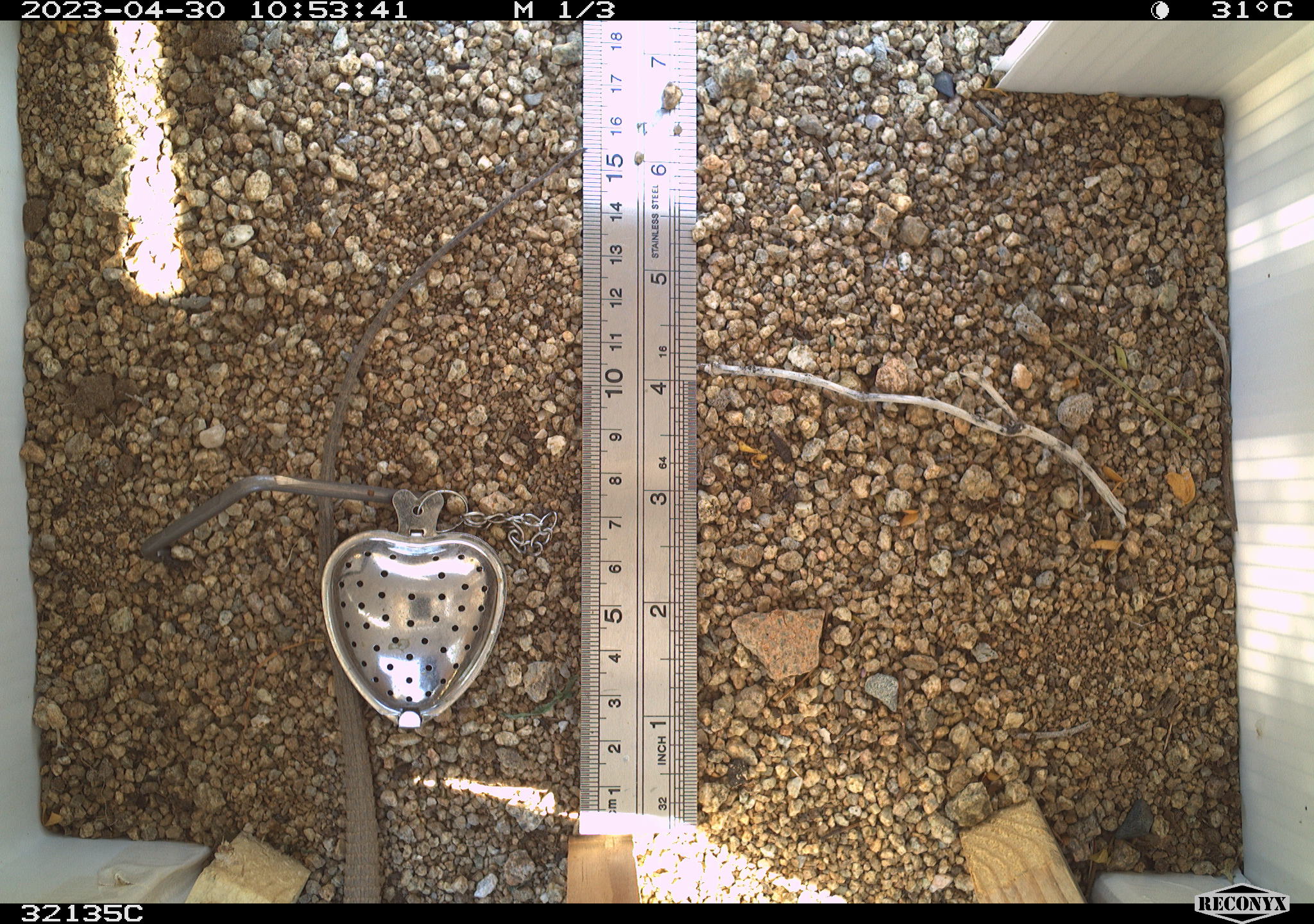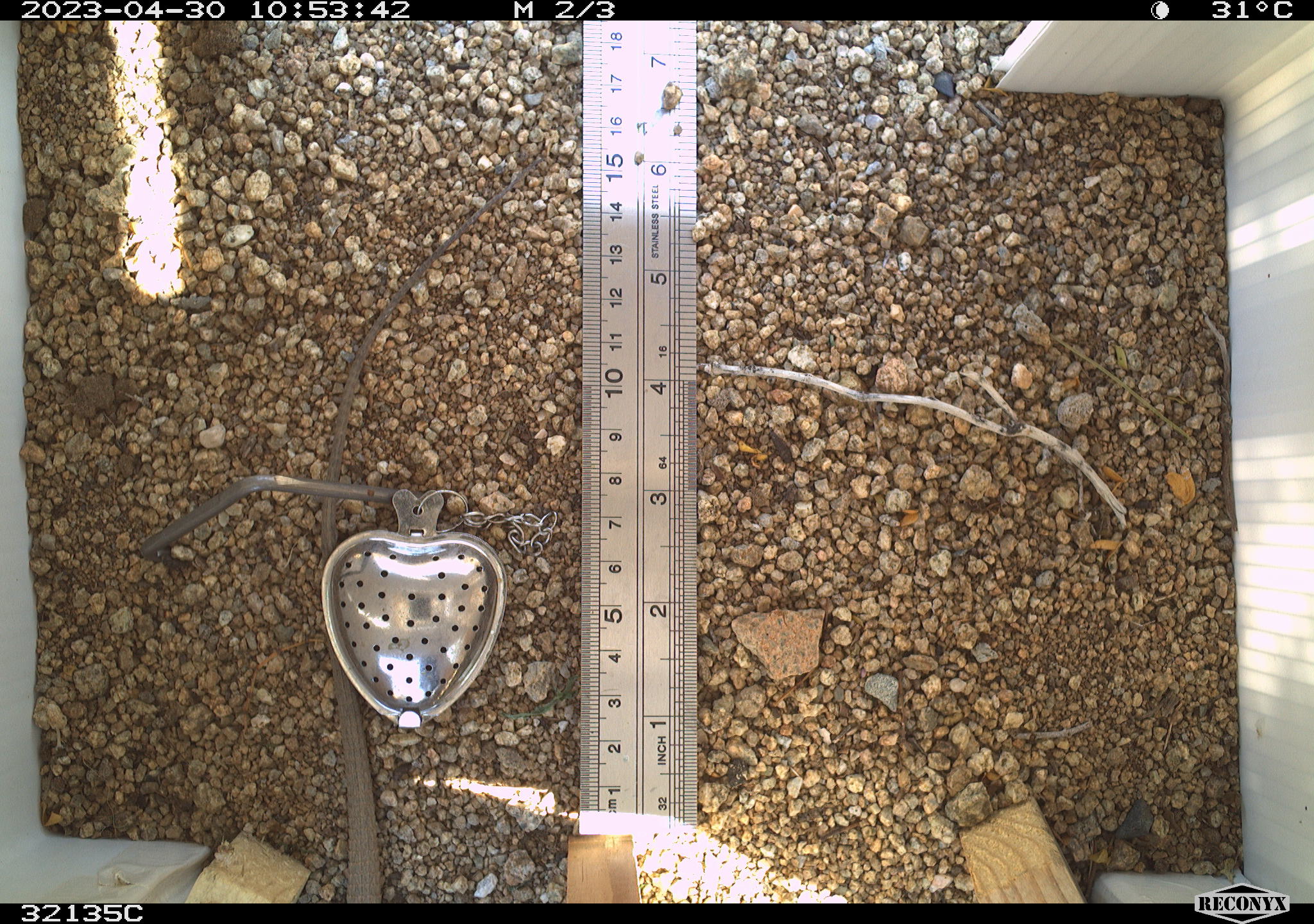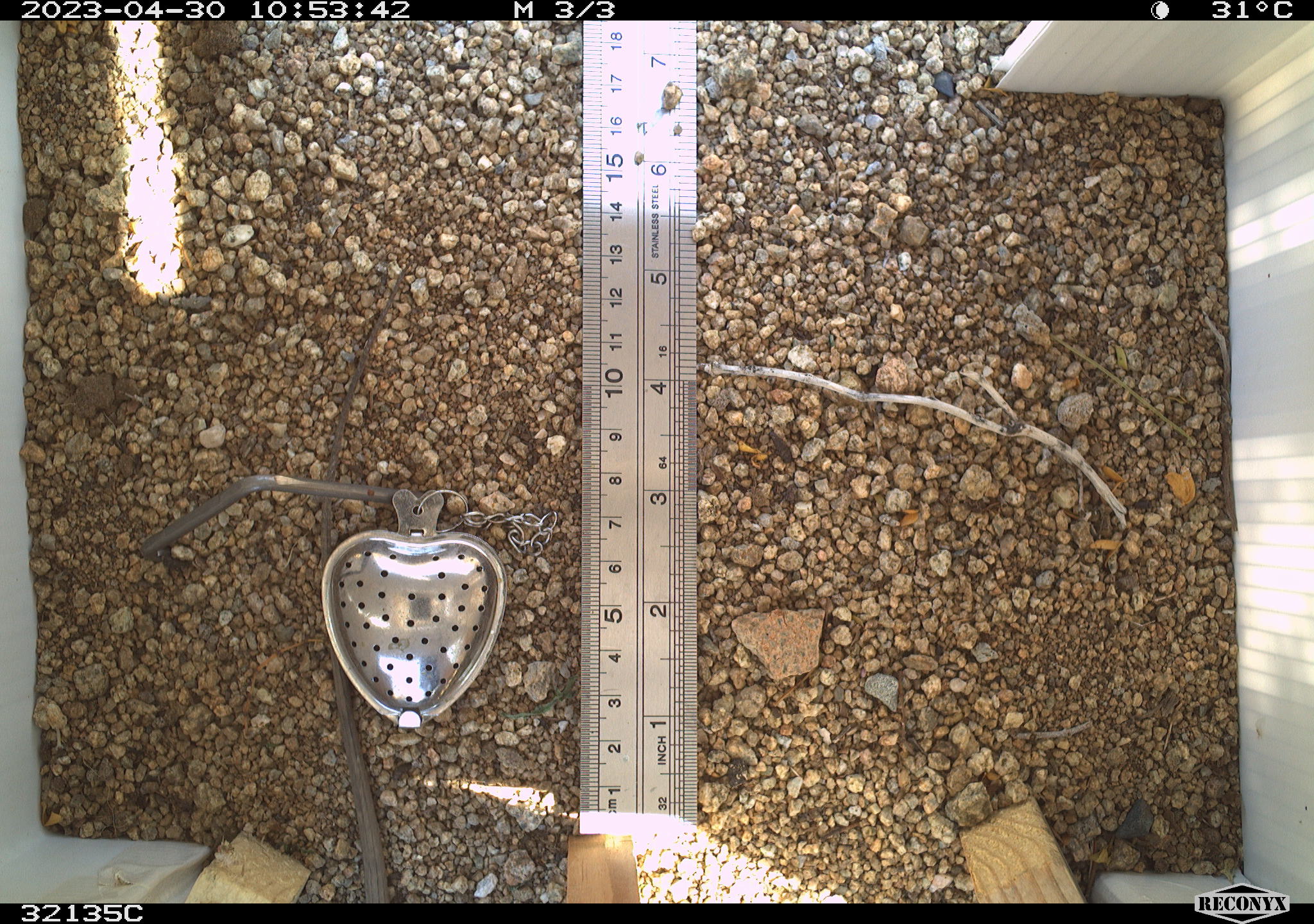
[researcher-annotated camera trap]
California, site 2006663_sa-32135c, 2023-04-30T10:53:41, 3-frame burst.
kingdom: Animalia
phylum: Chordata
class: Reptilia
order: Squamata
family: Teiidae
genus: Aspidoscelis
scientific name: Aspidoscelis tigris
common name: western whiptail